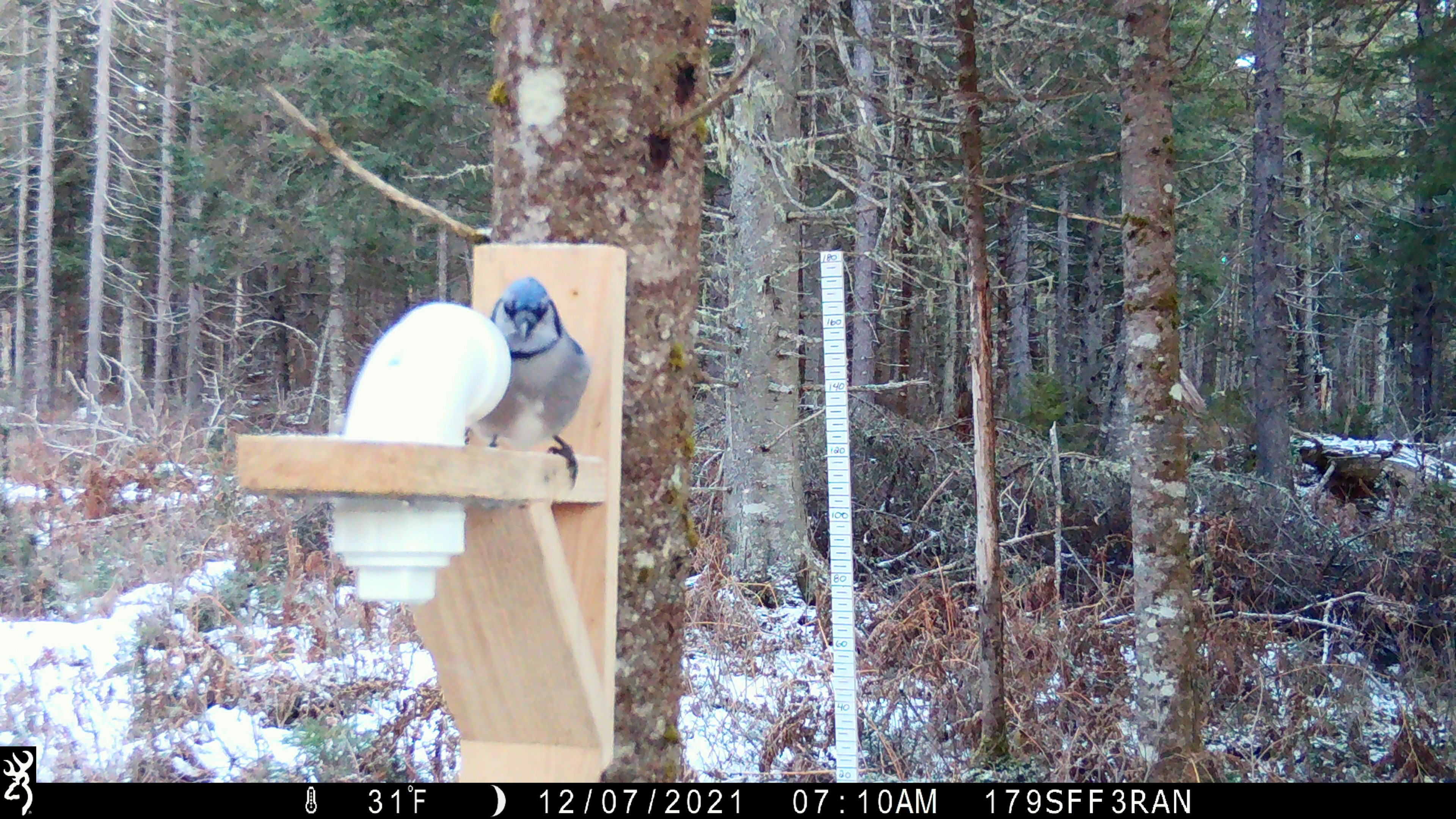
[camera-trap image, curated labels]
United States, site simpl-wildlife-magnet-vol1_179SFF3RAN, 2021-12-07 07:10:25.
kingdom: Animalia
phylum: Chordata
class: Aves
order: Passeriformes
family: Corvidae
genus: Cyanocitta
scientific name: Cyanocitta cristata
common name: blue jay